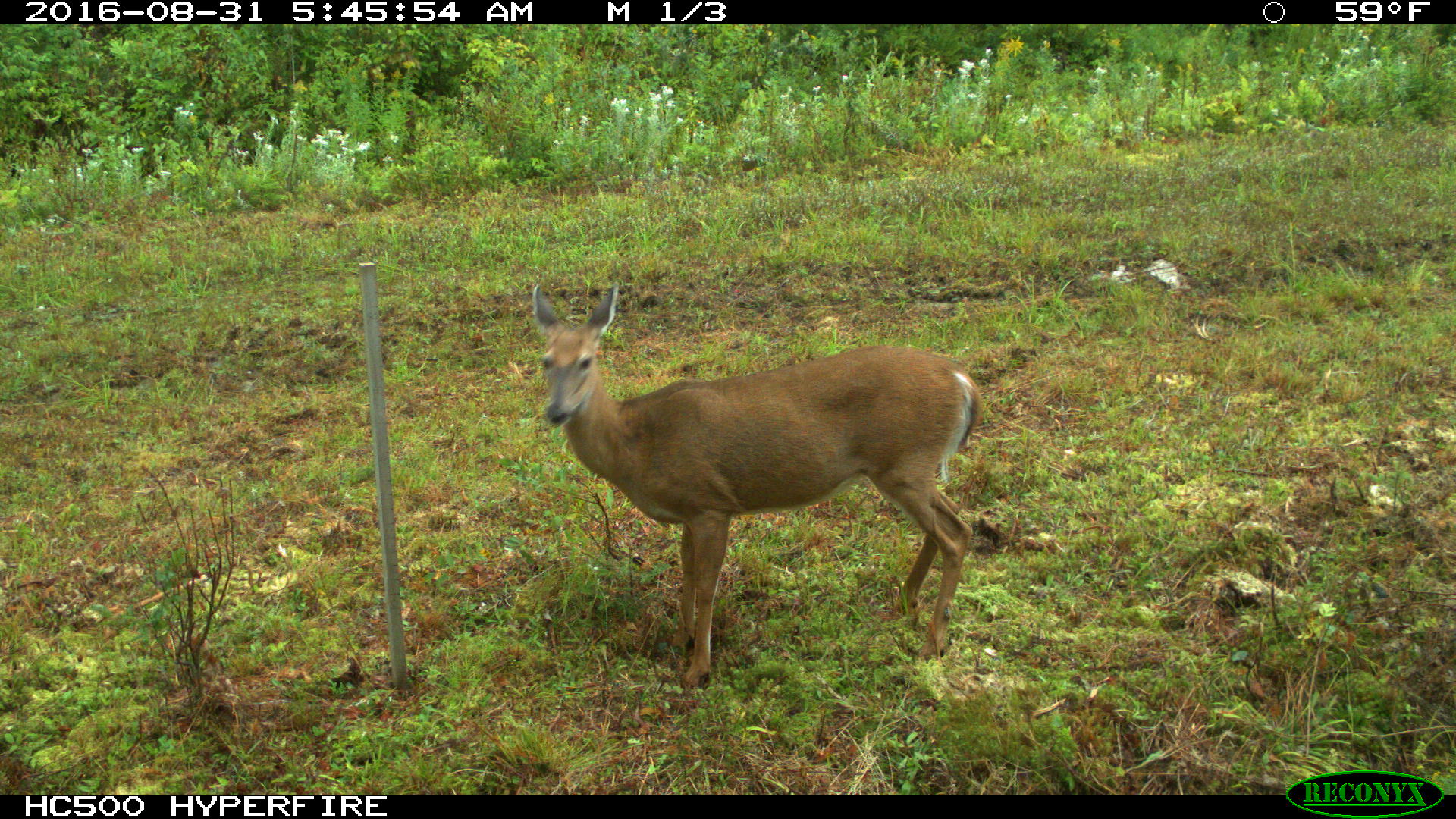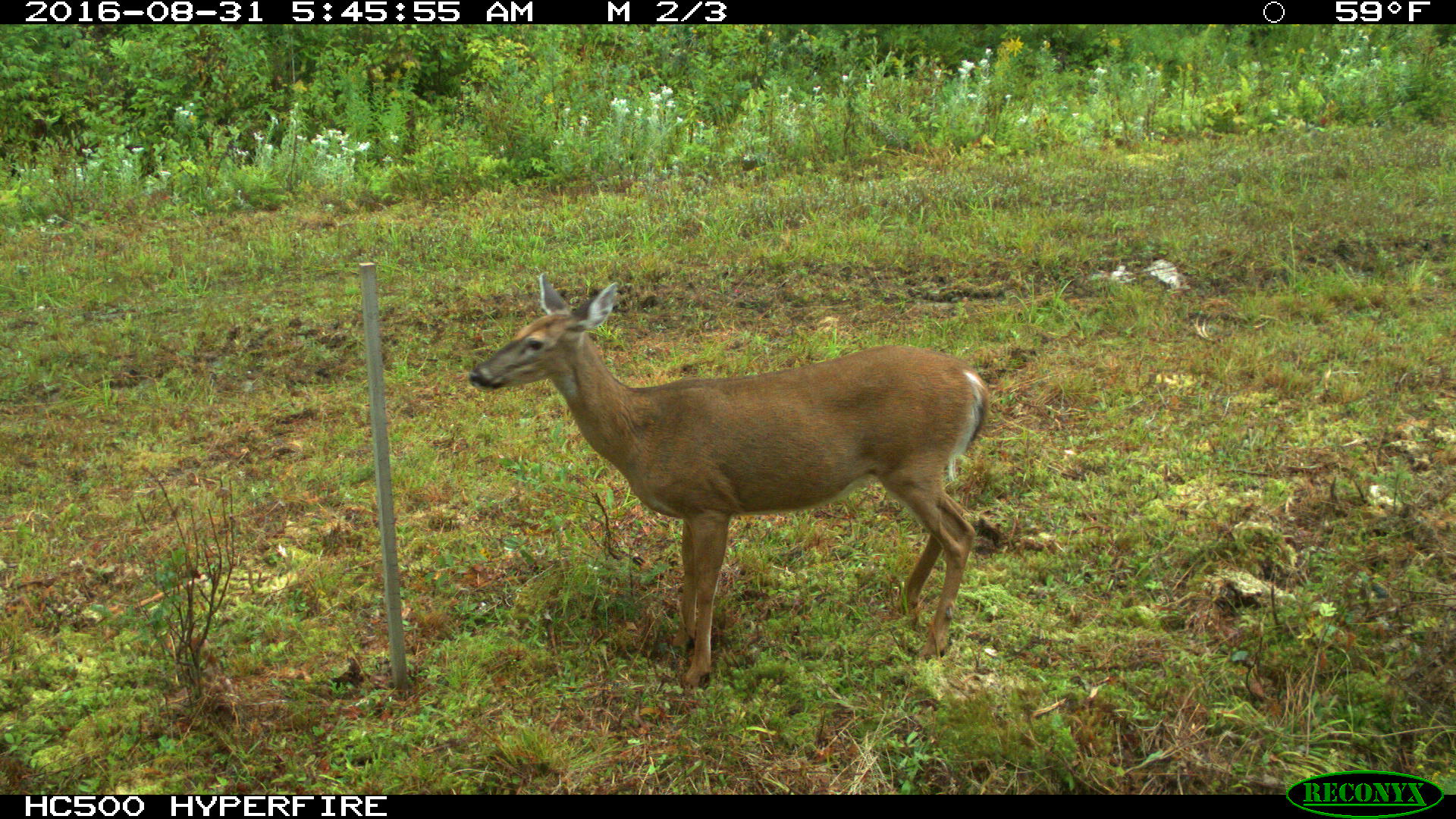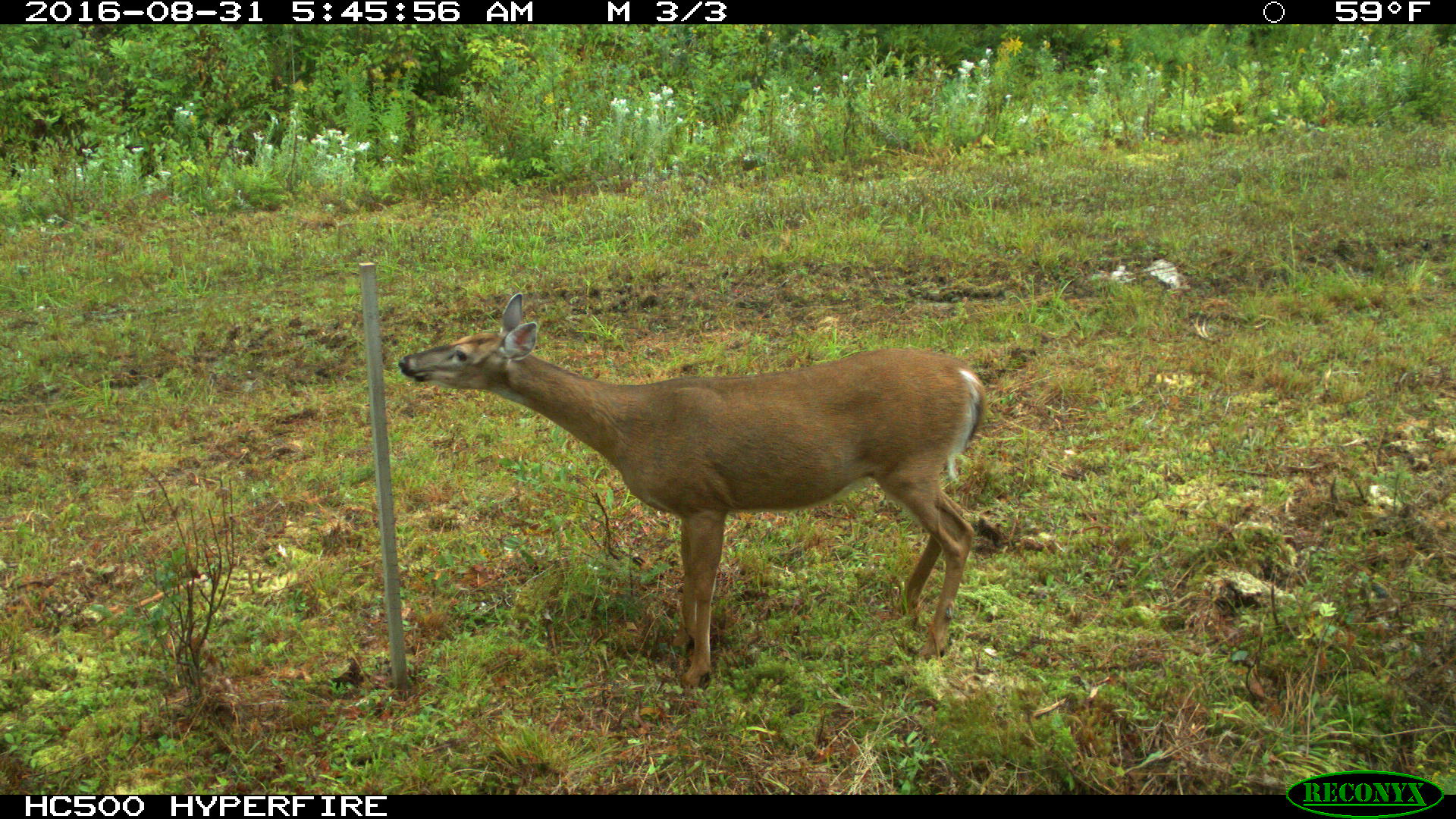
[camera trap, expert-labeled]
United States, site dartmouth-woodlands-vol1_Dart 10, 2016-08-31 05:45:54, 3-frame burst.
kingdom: Animalia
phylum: Chordata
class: Mammalia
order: Artiodactyla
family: Cervidae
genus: Odocoileus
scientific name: Odocoileus virginianus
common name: white-tailed deer